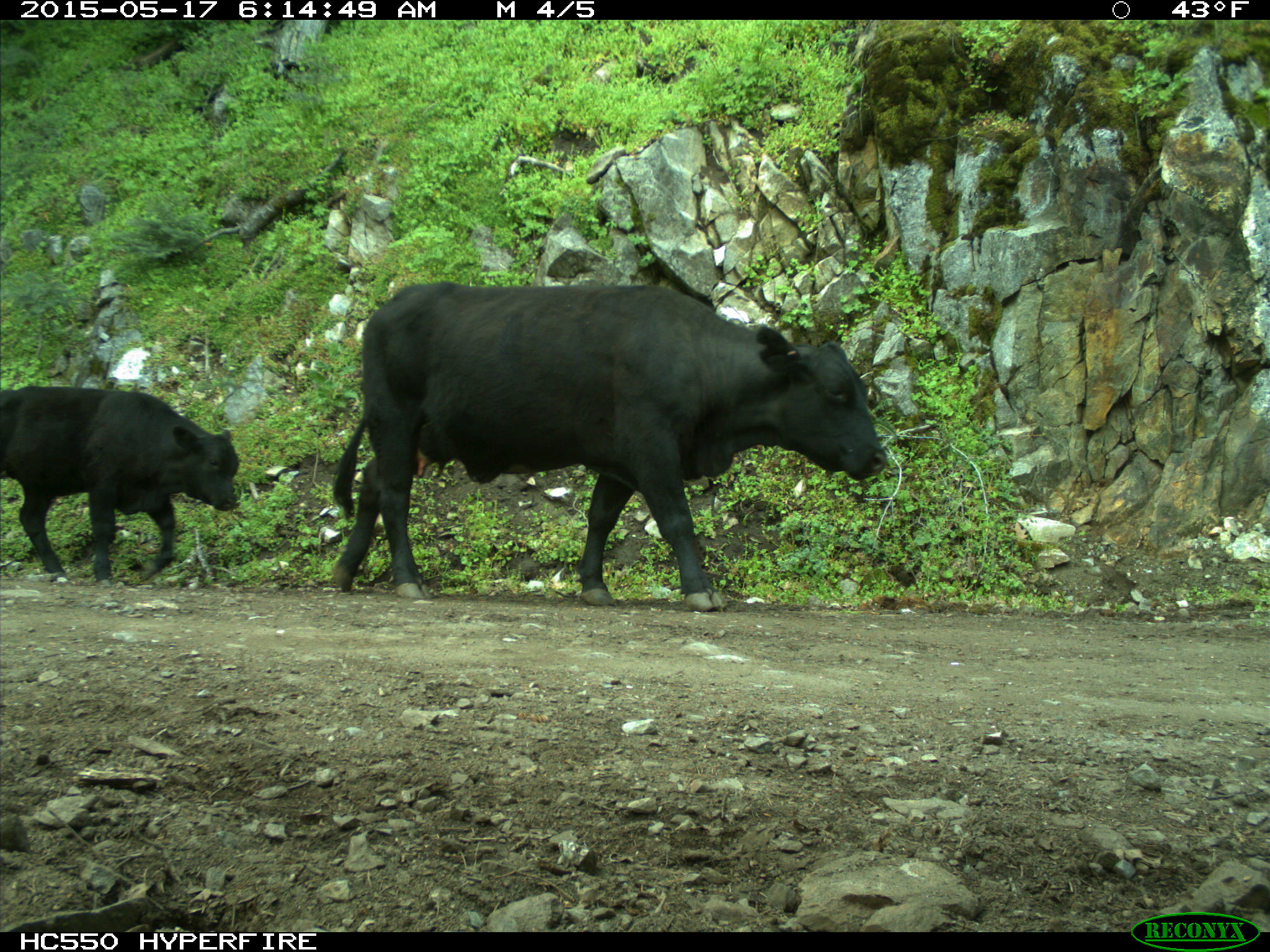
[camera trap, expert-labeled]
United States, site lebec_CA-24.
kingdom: Animalia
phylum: Chordata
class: Mammalia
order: Artiodactyla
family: Bovidae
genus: Bos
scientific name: Bos taurus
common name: domestic cow